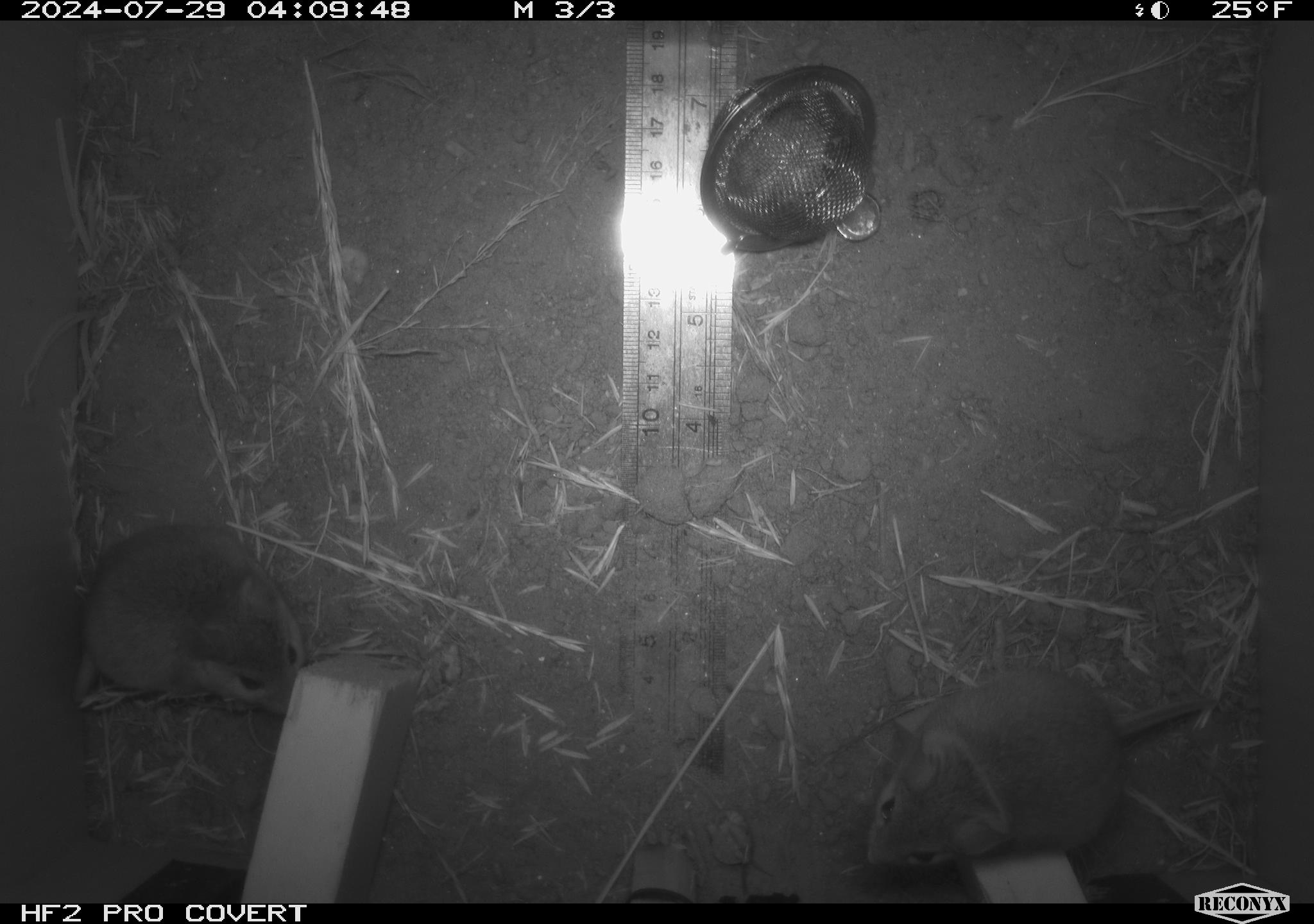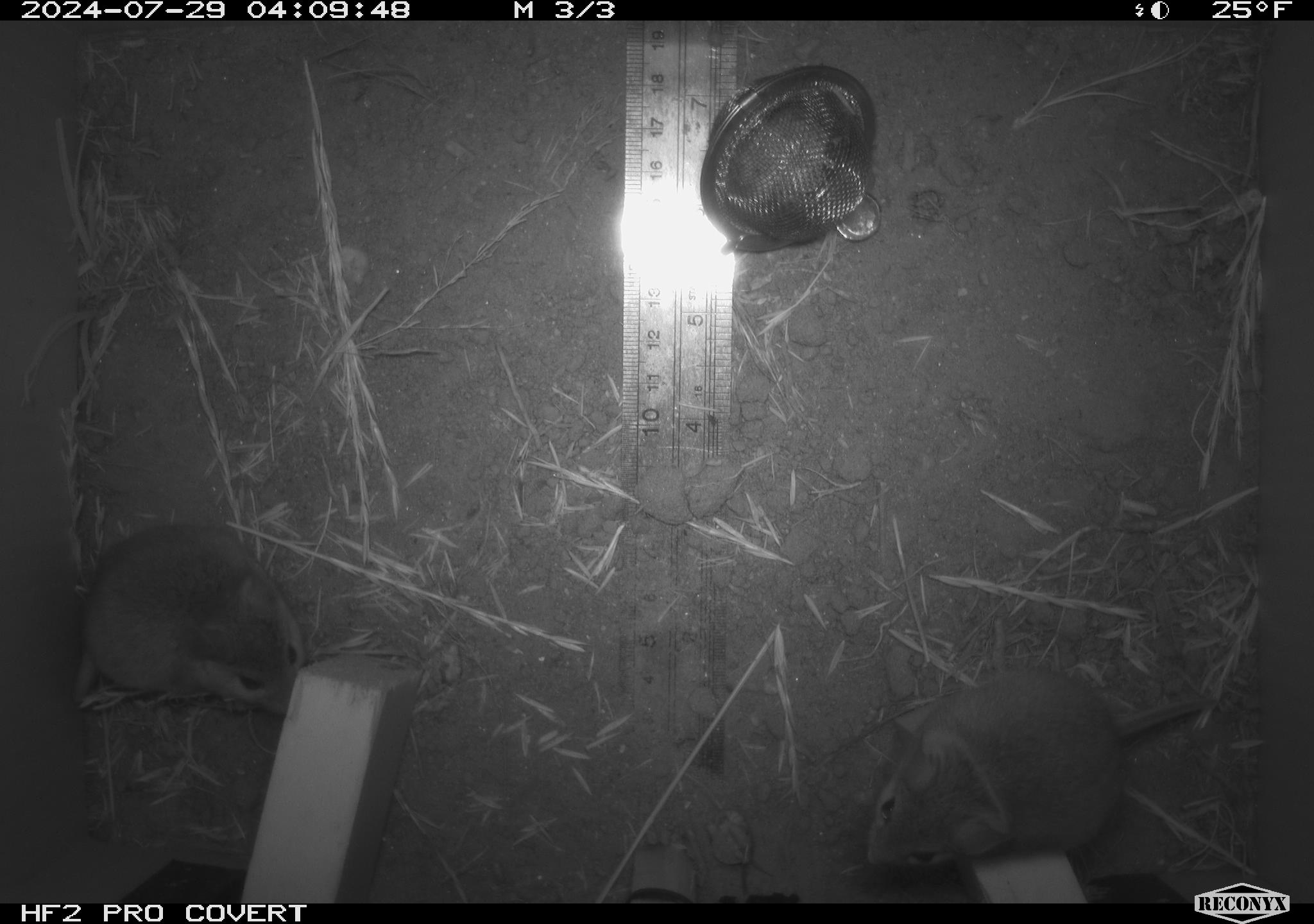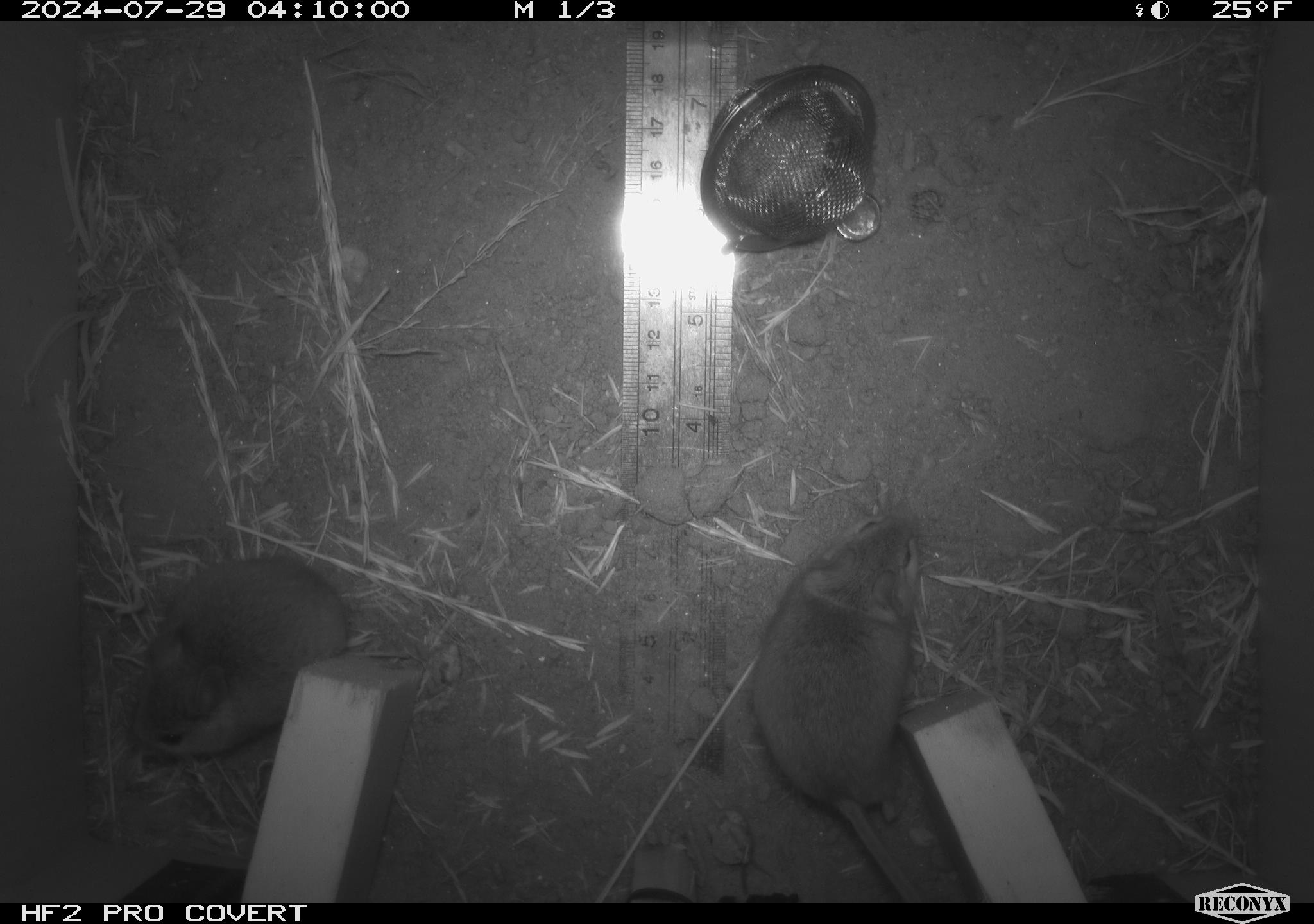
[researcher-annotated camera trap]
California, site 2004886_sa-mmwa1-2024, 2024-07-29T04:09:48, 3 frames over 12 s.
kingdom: Animalia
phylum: Chordata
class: Mammalia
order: Rodentia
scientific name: Rodentia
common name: mouse species